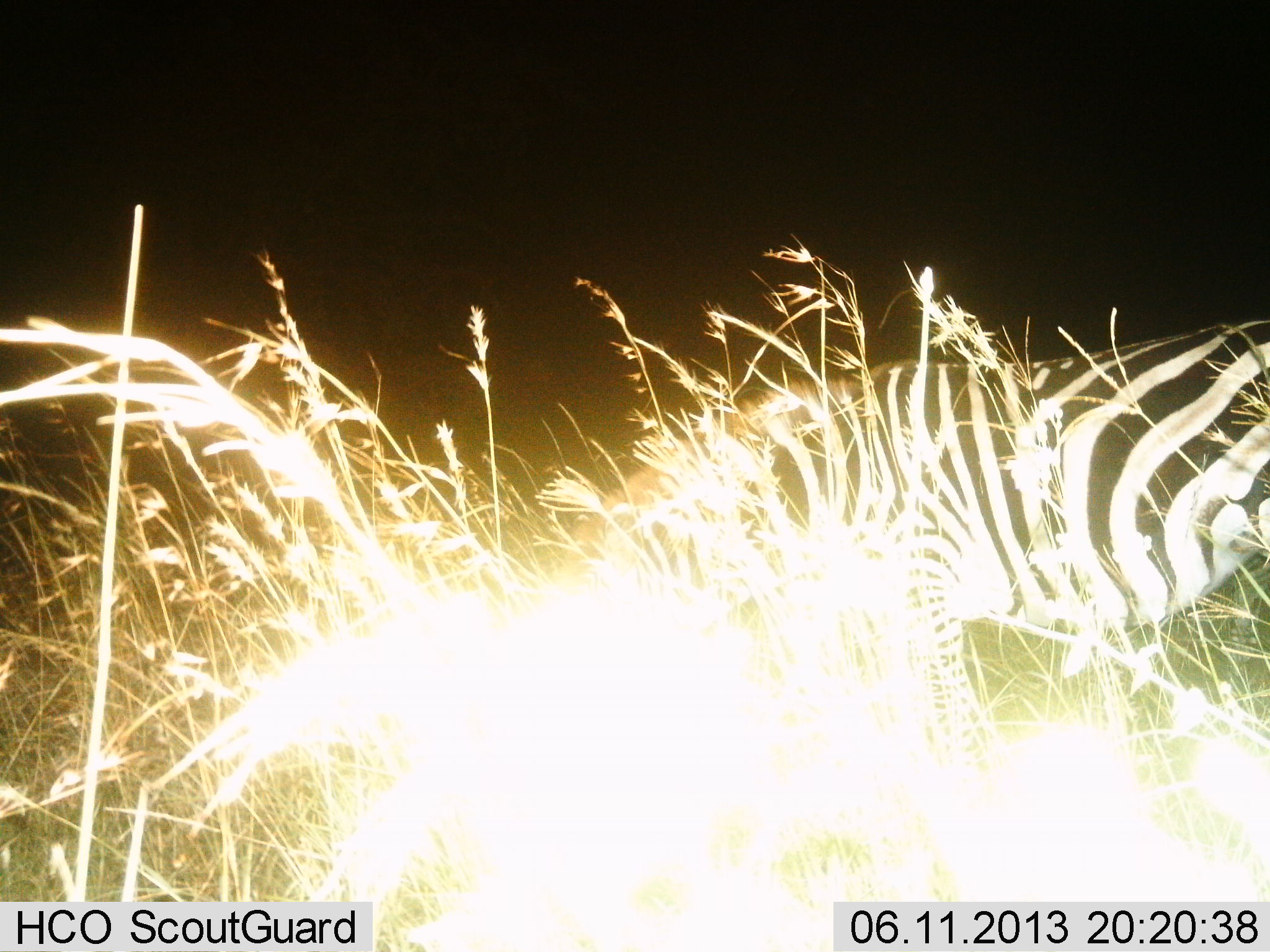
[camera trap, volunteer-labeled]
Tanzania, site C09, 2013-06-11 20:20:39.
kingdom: Animalia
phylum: Chordata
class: Mammalia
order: Perissodactyla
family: Equidae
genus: Equus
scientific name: Equus quagga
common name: plains zebra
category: zebra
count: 1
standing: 20%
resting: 0%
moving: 20%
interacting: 0%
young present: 0%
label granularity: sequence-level